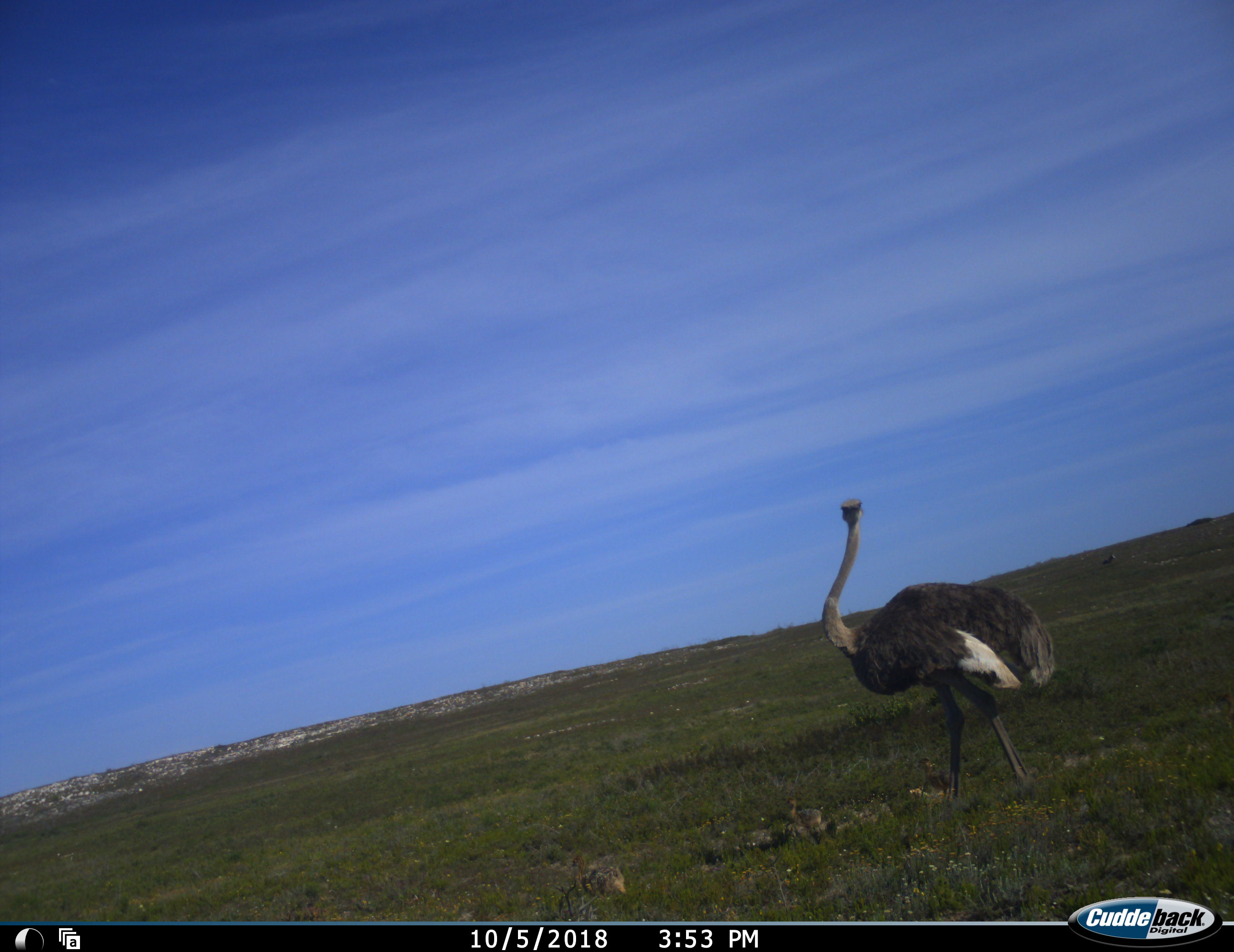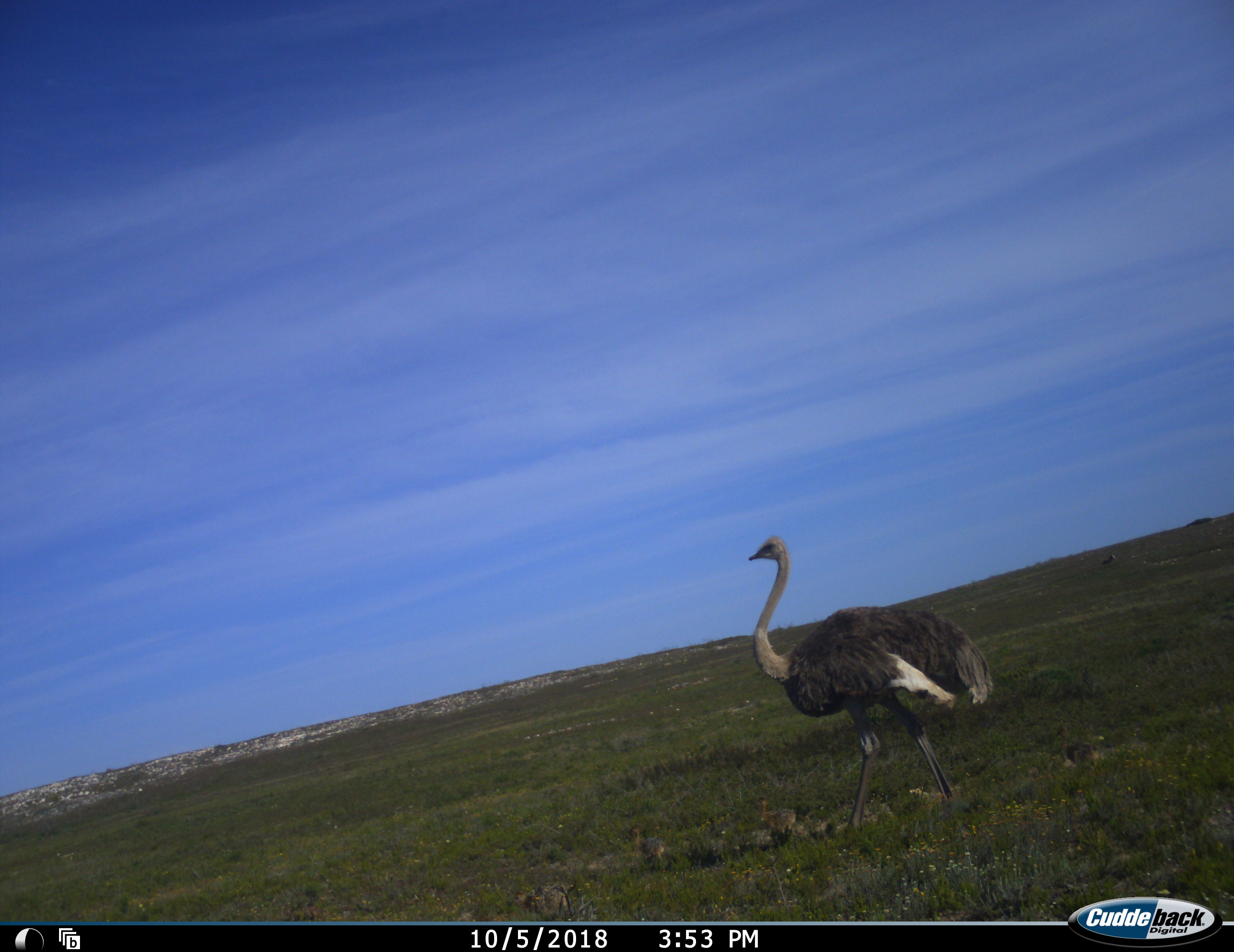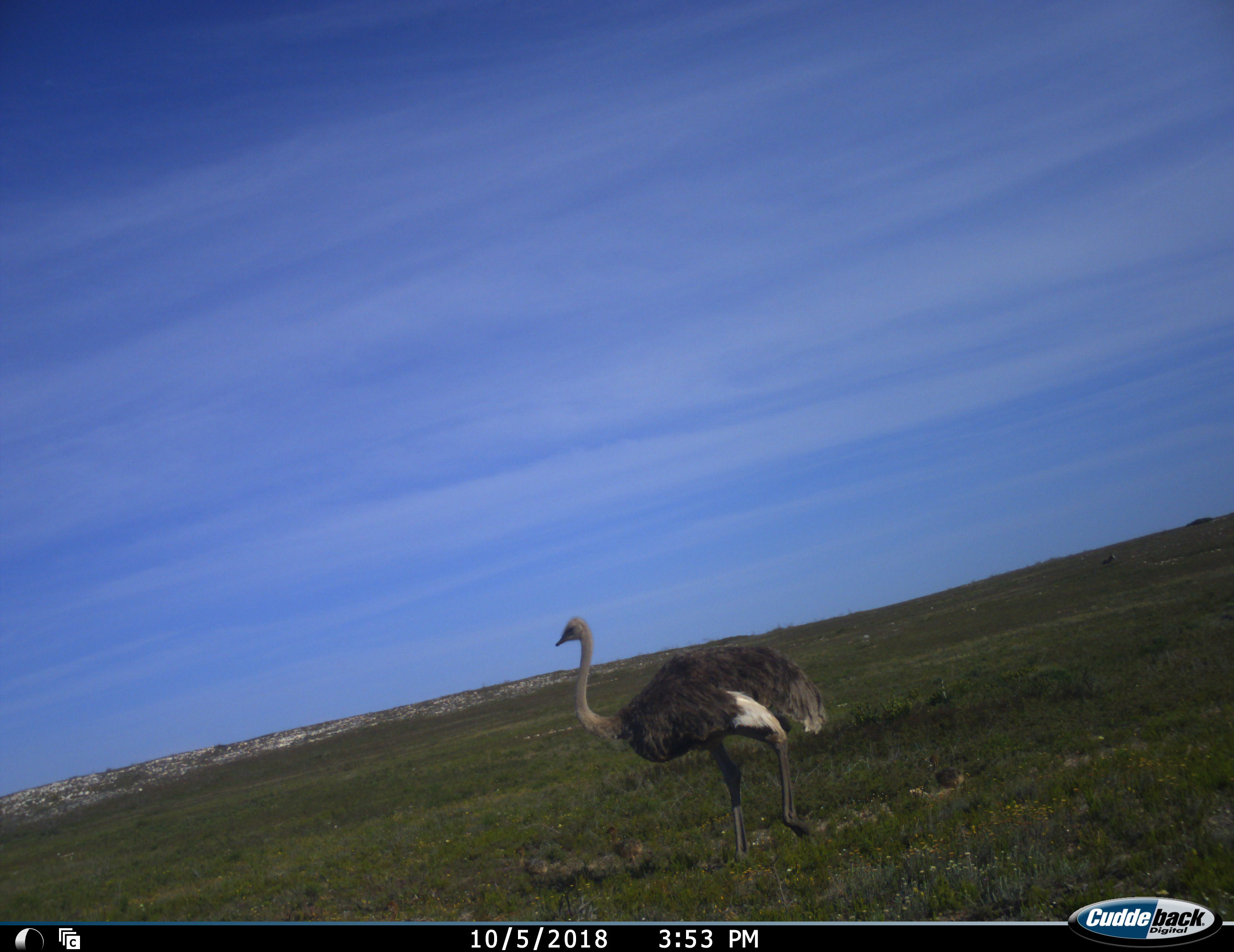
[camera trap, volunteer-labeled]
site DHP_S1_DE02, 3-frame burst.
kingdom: Animalia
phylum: Chordata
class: Aves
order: Struthioniformes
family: Struthionidae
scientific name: Struthionidae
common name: ostrich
Ostrich (Struthionidae), count 5. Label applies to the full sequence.